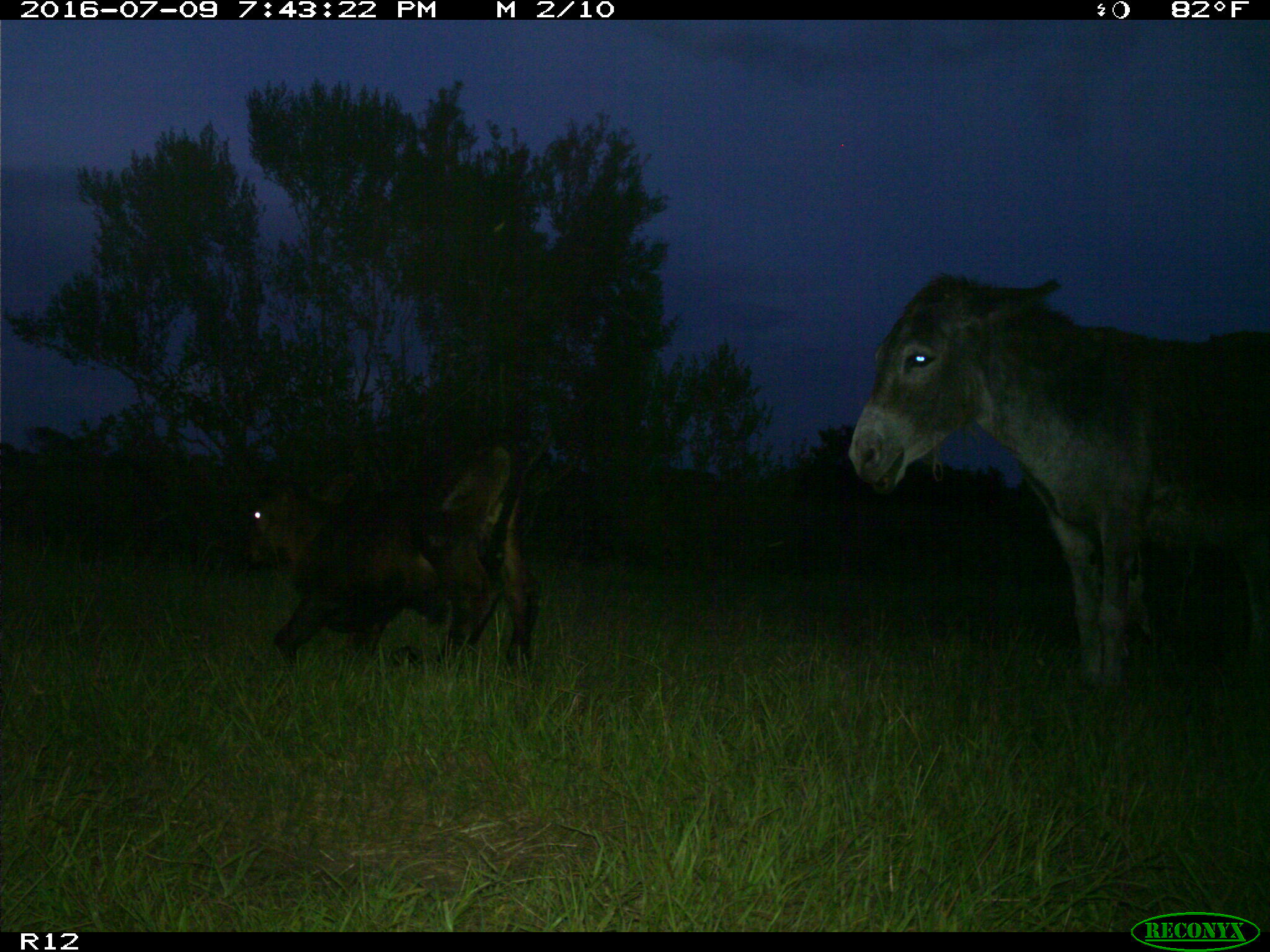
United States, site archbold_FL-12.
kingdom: Animalia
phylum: Chordata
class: Mammalia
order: Artiodactyla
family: Bovidae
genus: Bos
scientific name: Bos taurus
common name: domestic cow